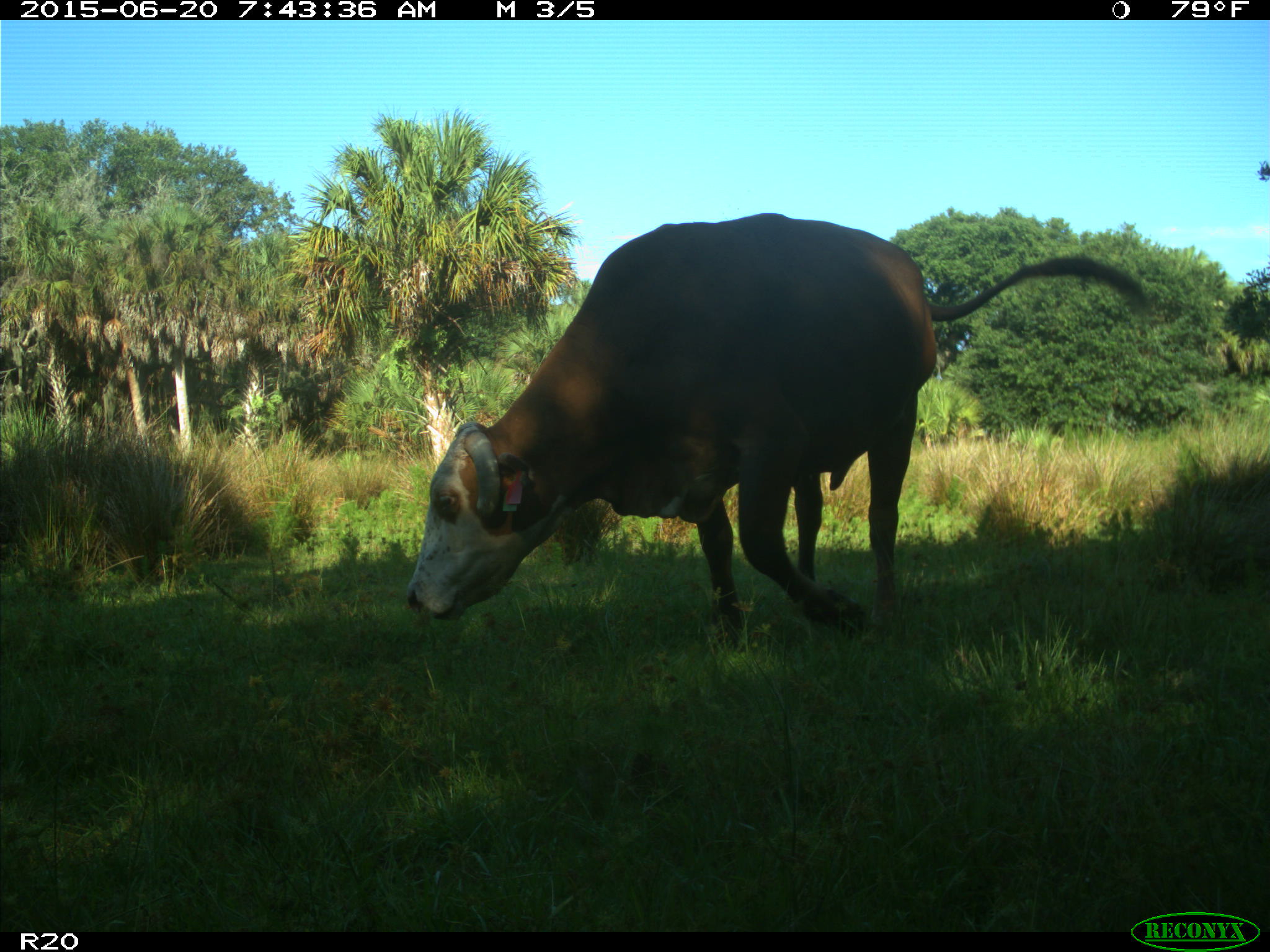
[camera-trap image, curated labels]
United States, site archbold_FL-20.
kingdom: Animalia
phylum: Chordata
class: Mammalia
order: Artiodactyla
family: Bovidae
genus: Bos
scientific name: Bos taurus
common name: domestic cow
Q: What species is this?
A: Bos taurus (domestic cow).